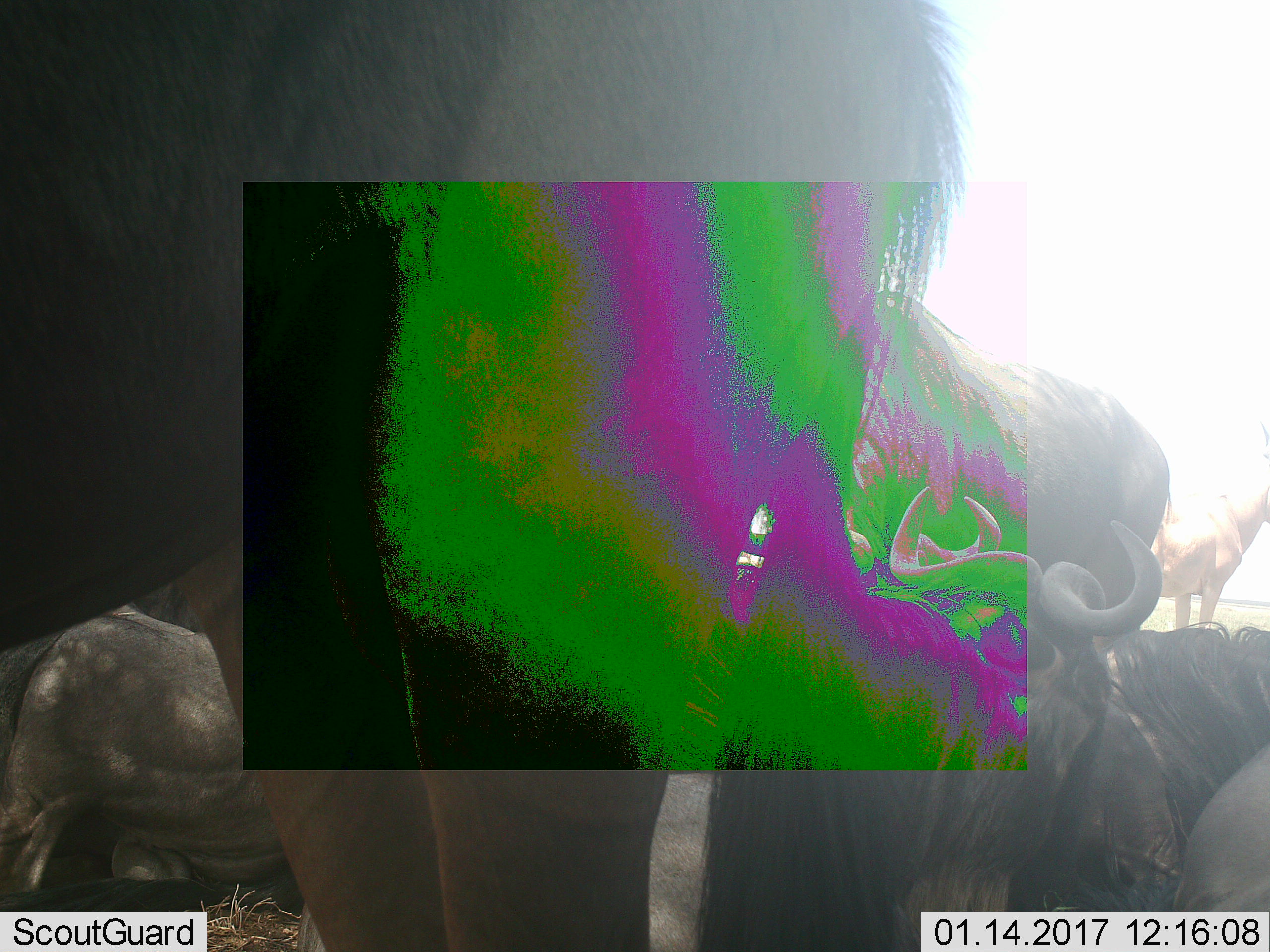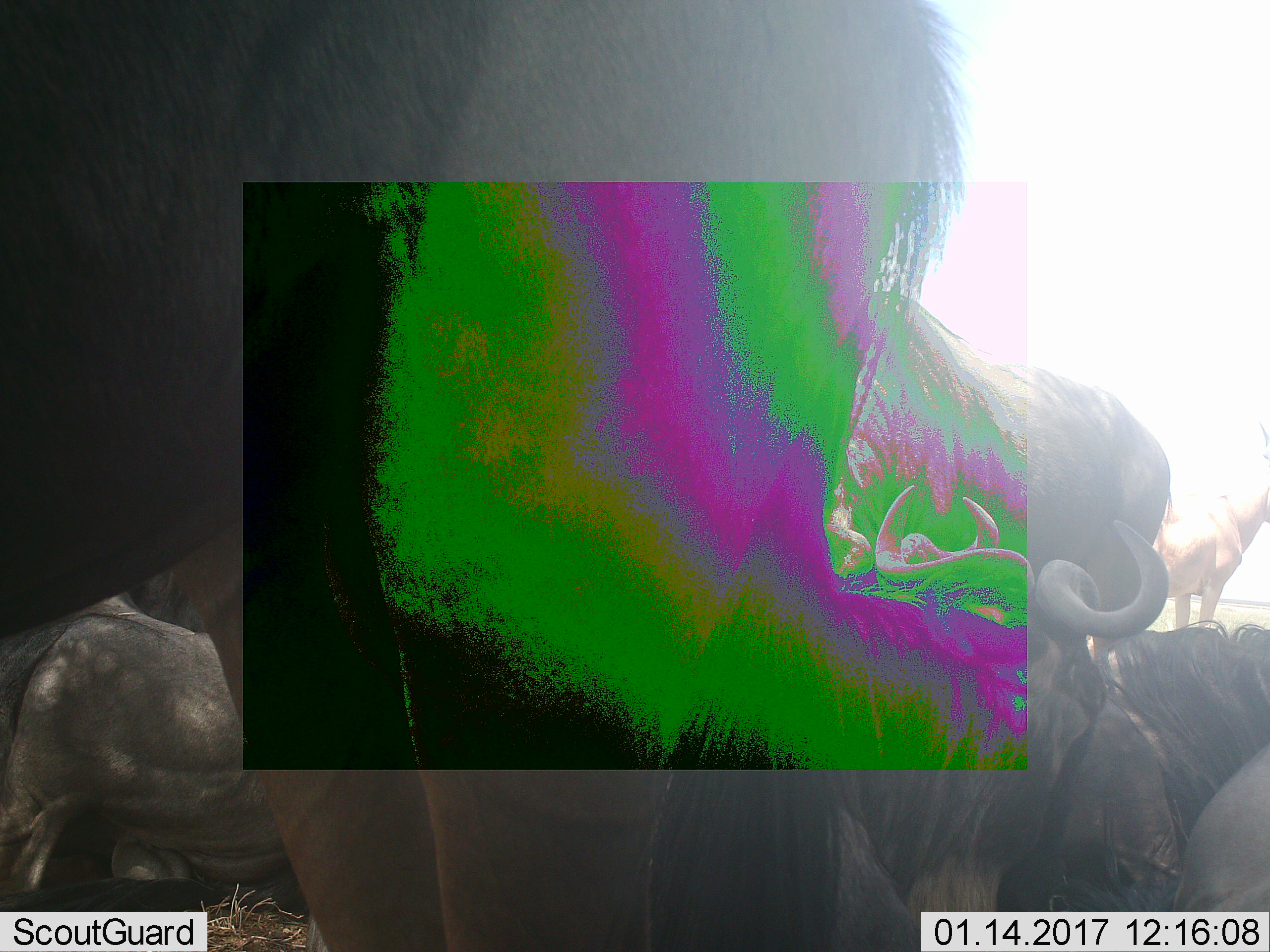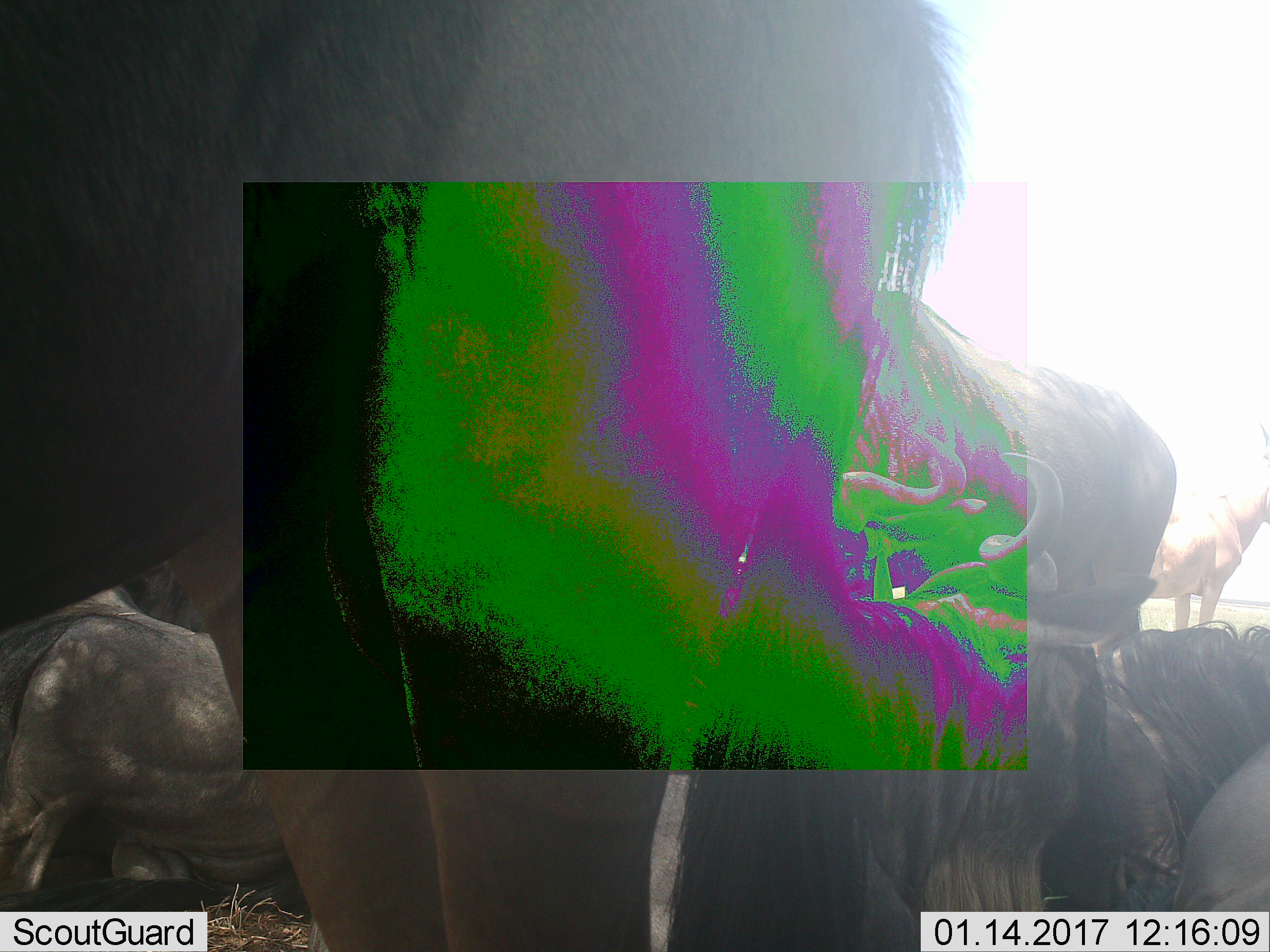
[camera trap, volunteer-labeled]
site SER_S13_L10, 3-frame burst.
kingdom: Animalia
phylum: Chordata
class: Mammalia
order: Artiodactyla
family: Bovidae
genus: Connochaetes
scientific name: Connochaetes taurinus taurinus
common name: blue wildebeest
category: wildebeestblue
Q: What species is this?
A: Wildebeestblue (blue wildebeest) (Connochaetes taurinus taurinus).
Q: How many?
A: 5.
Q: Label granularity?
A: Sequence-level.